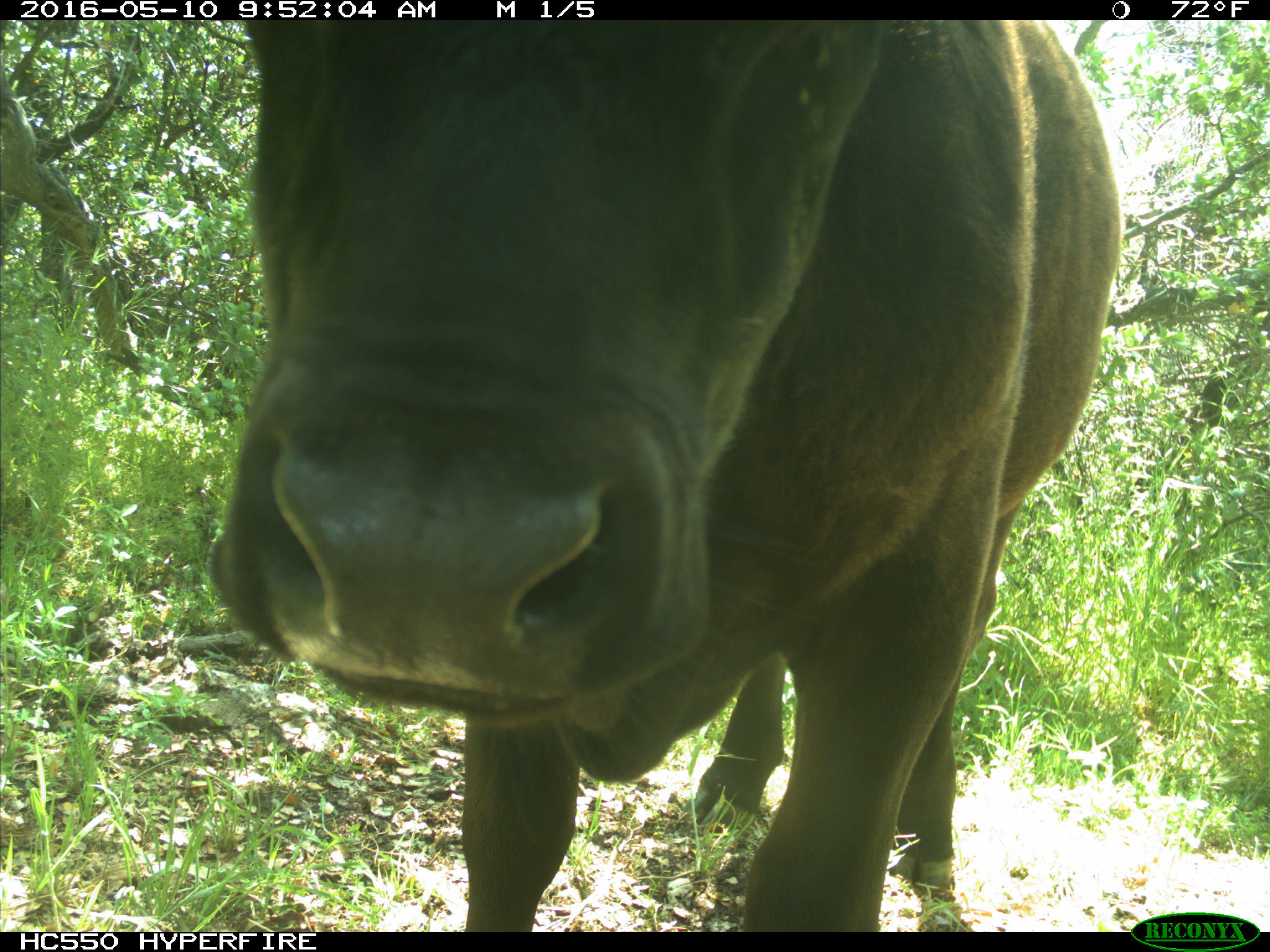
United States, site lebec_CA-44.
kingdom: Animalia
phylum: Chordata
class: Mammalia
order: Artiodactyla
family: Bovidae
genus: Bos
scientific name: Bos taurus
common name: domestic cow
Bos taurus (domestic cow).